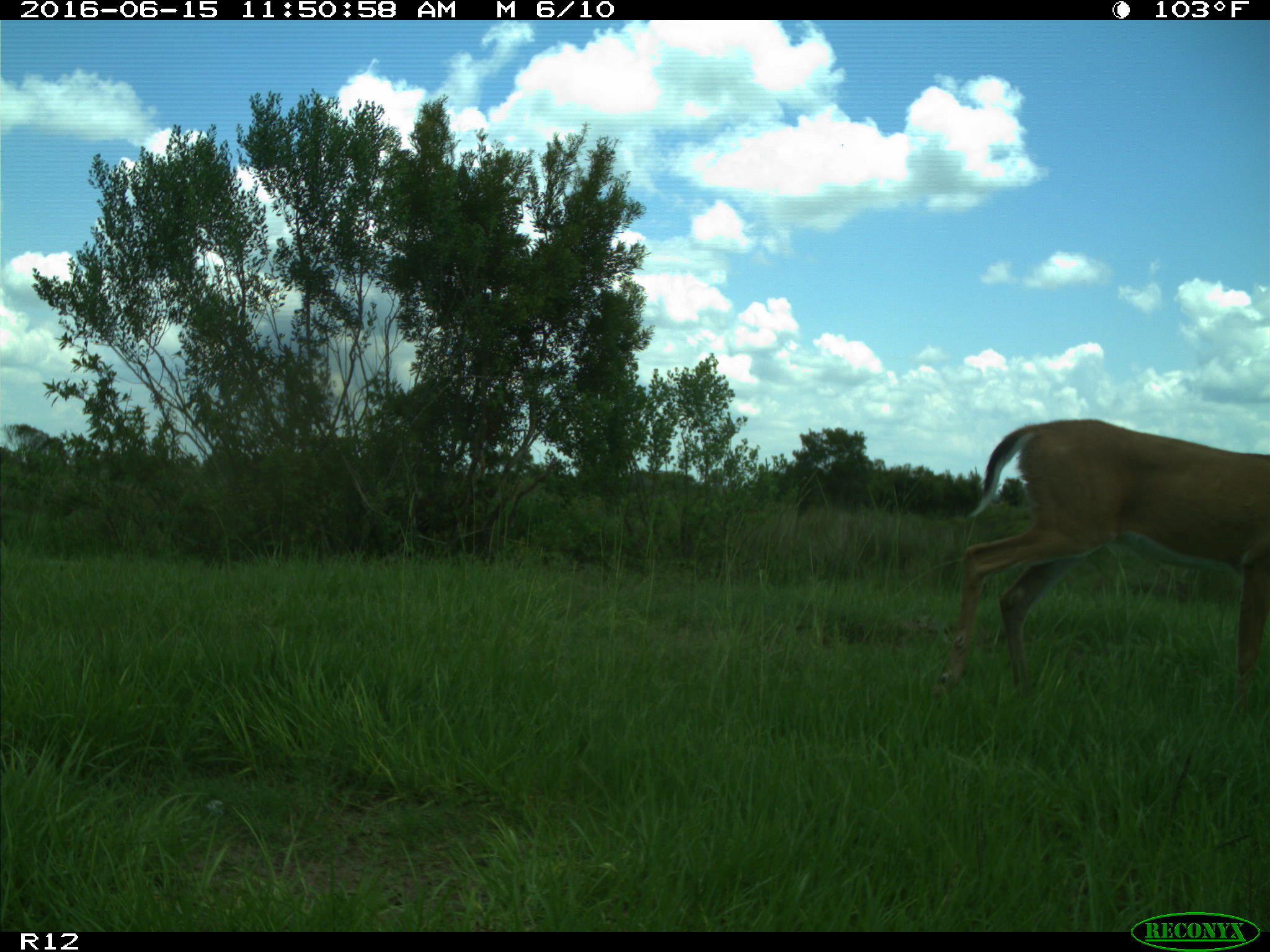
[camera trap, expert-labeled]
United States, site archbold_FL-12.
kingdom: Animalia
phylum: Chordata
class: Mammalia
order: Artiodactyla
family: Cervidae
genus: Odocoileus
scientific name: Odocoileus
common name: deer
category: unidentified deer